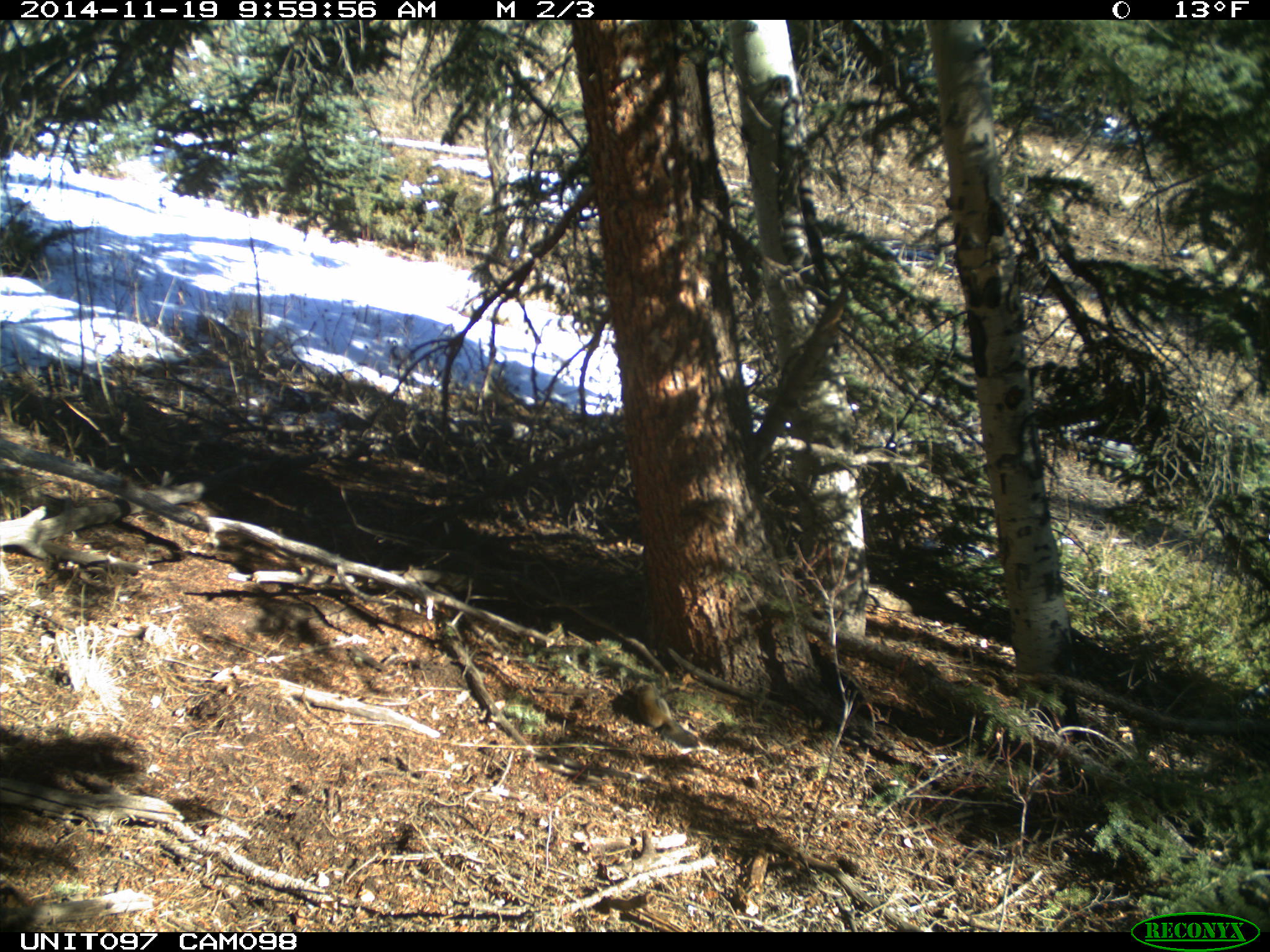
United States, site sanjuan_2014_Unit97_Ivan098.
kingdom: Animalia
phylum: Chordata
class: Mammalia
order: Rodentia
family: Sciuridae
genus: Tamiasciurus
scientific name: Tamiasciurus hudsonicus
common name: american red squirrel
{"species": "Tamiasciurus hudsonicus (american red squirrel)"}